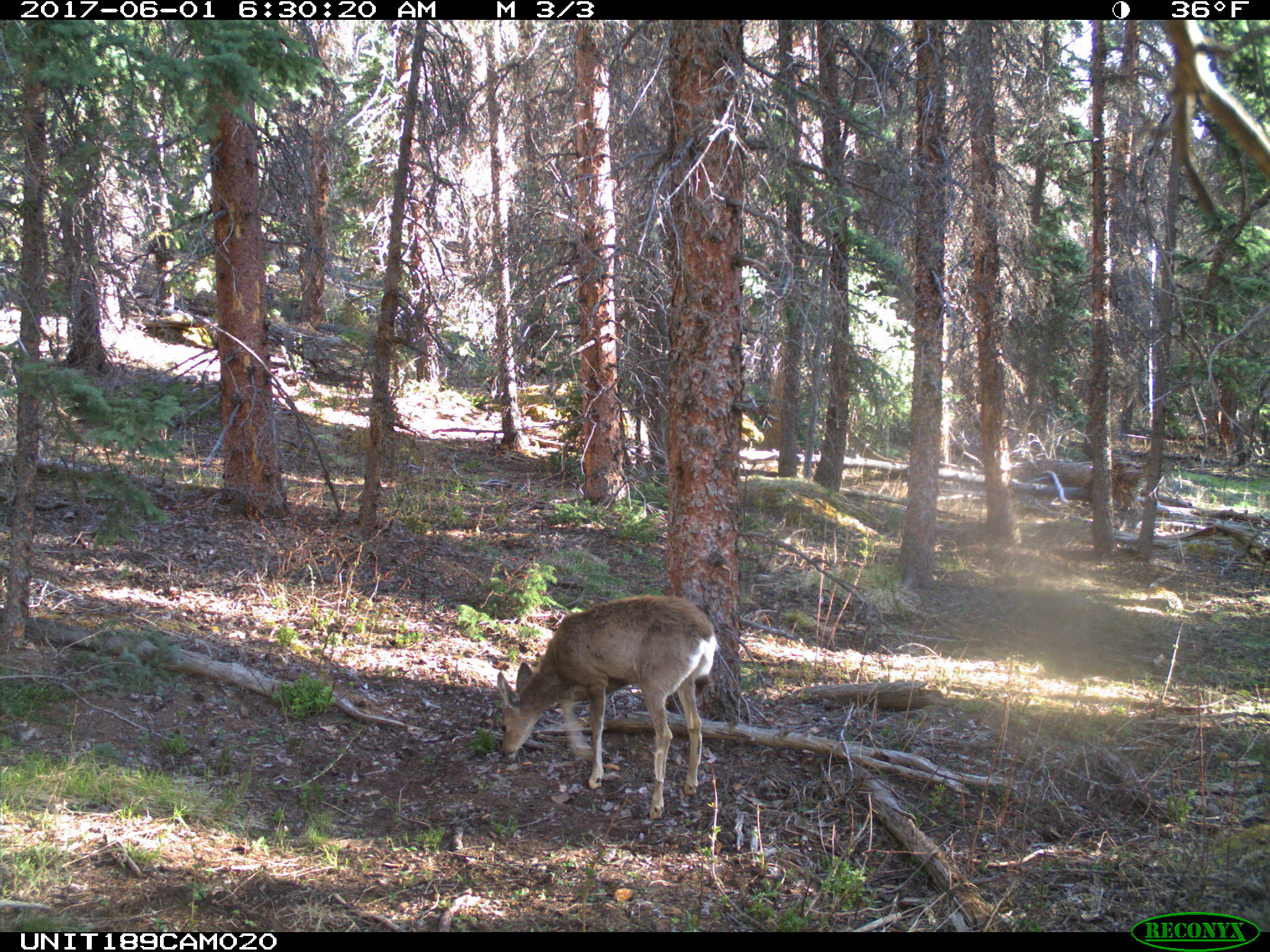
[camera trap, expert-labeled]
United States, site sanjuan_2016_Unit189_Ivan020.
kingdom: Animalia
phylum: Chordata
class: Mammalia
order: Artiodactyla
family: Cervidae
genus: Odocoileus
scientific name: Odocoileus hemionus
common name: mule deer